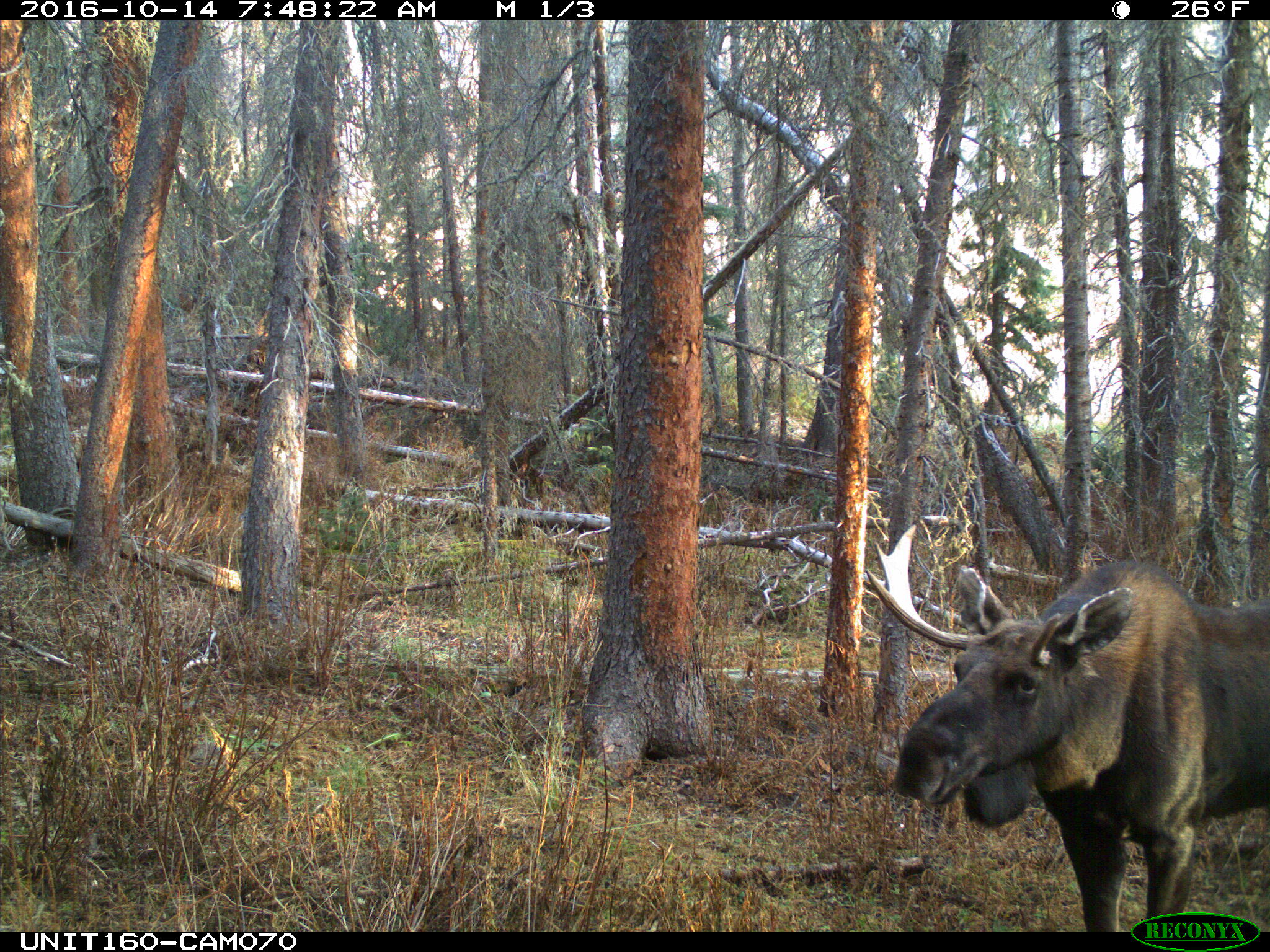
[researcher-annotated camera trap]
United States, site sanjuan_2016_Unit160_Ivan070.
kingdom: Animalia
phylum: Chordata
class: Mammalia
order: Artiodactyla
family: Cervidae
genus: Alces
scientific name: Alces alces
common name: moose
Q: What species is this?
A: Alces alces (moose).